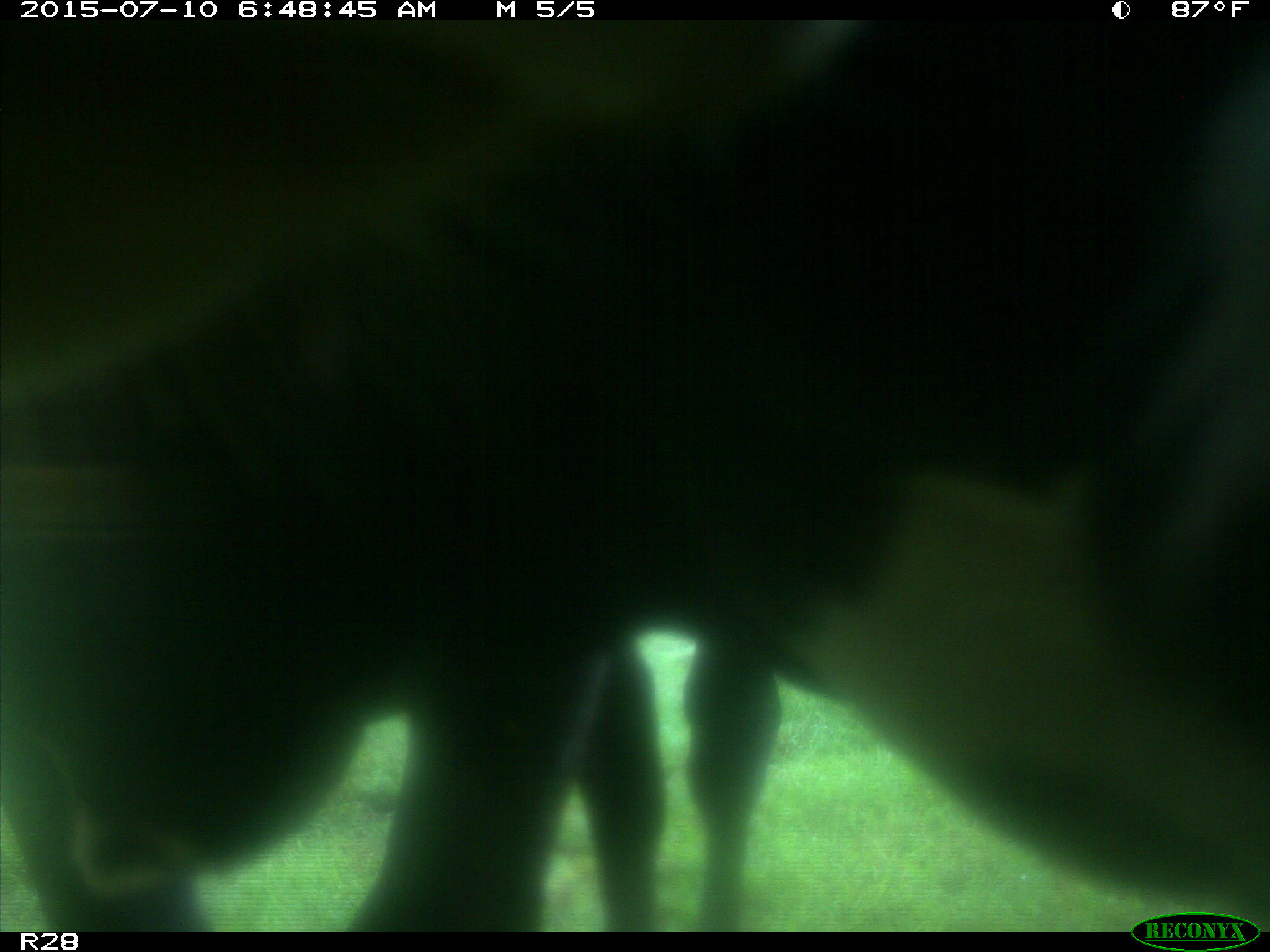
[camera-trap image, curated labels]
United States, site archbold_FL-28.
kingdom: Animalia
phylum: Chordata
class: Mammalia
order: Artiodactyla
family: Bovidae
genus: Bos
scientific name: Bos taurus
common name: domestic cow